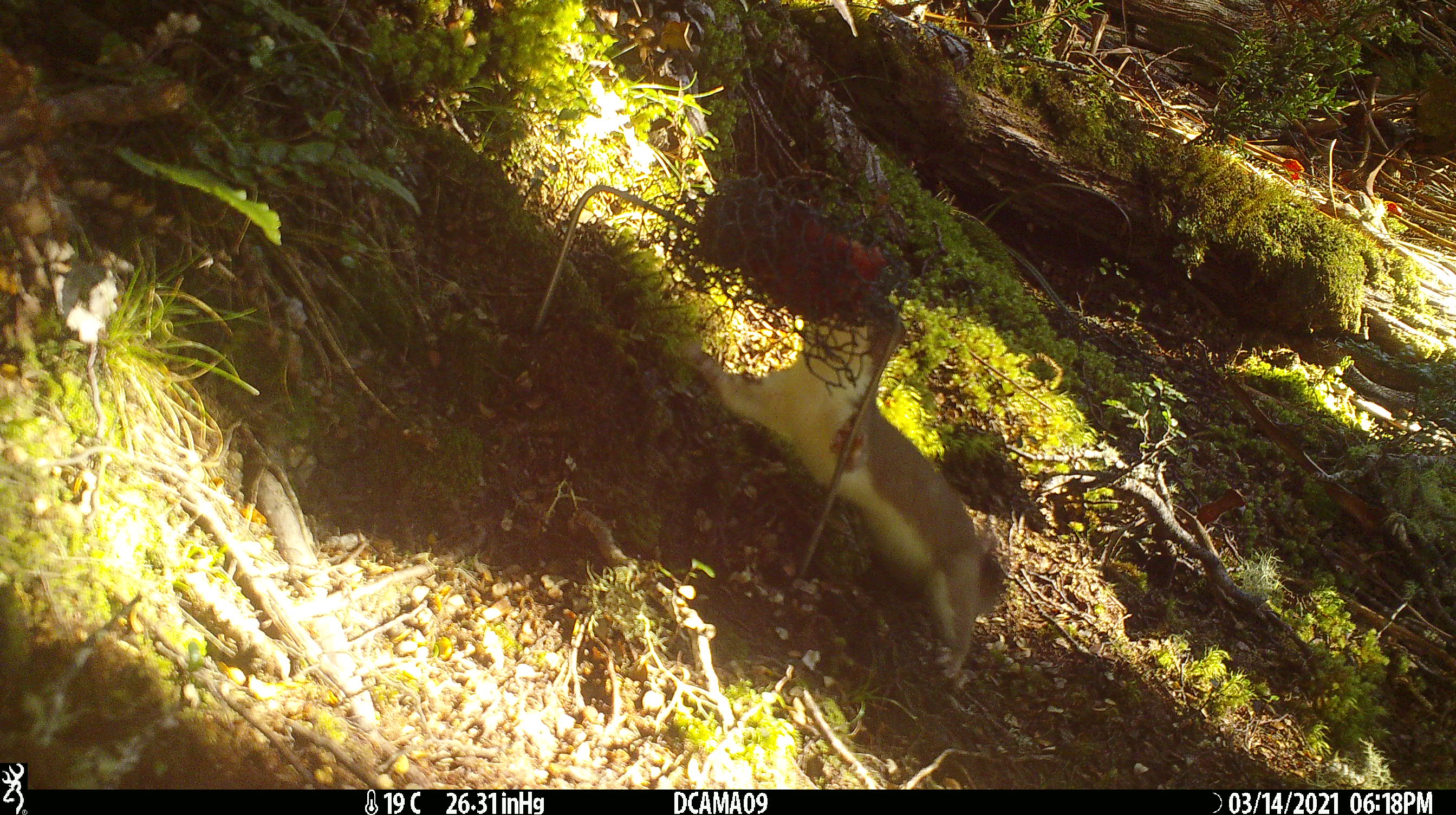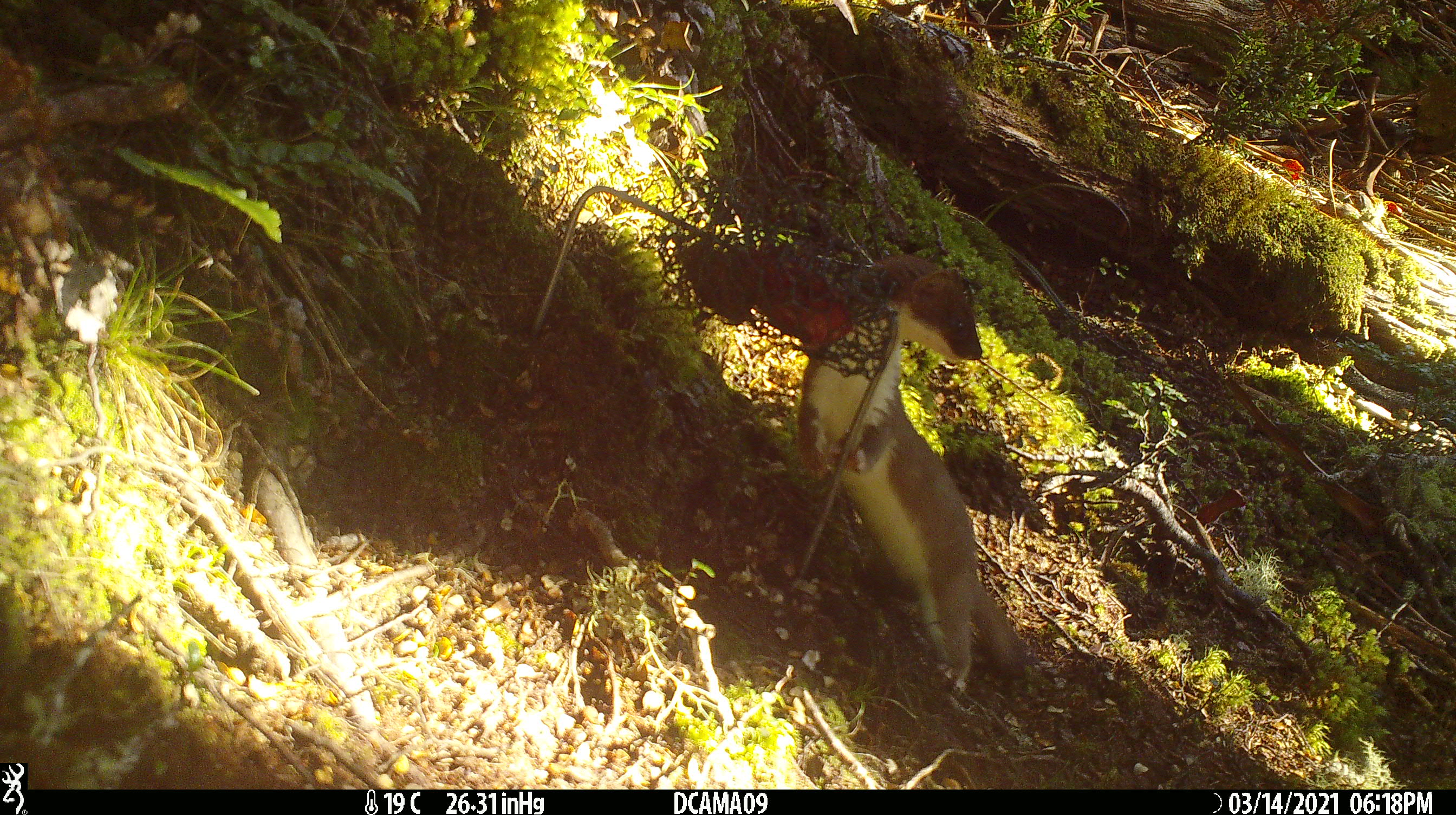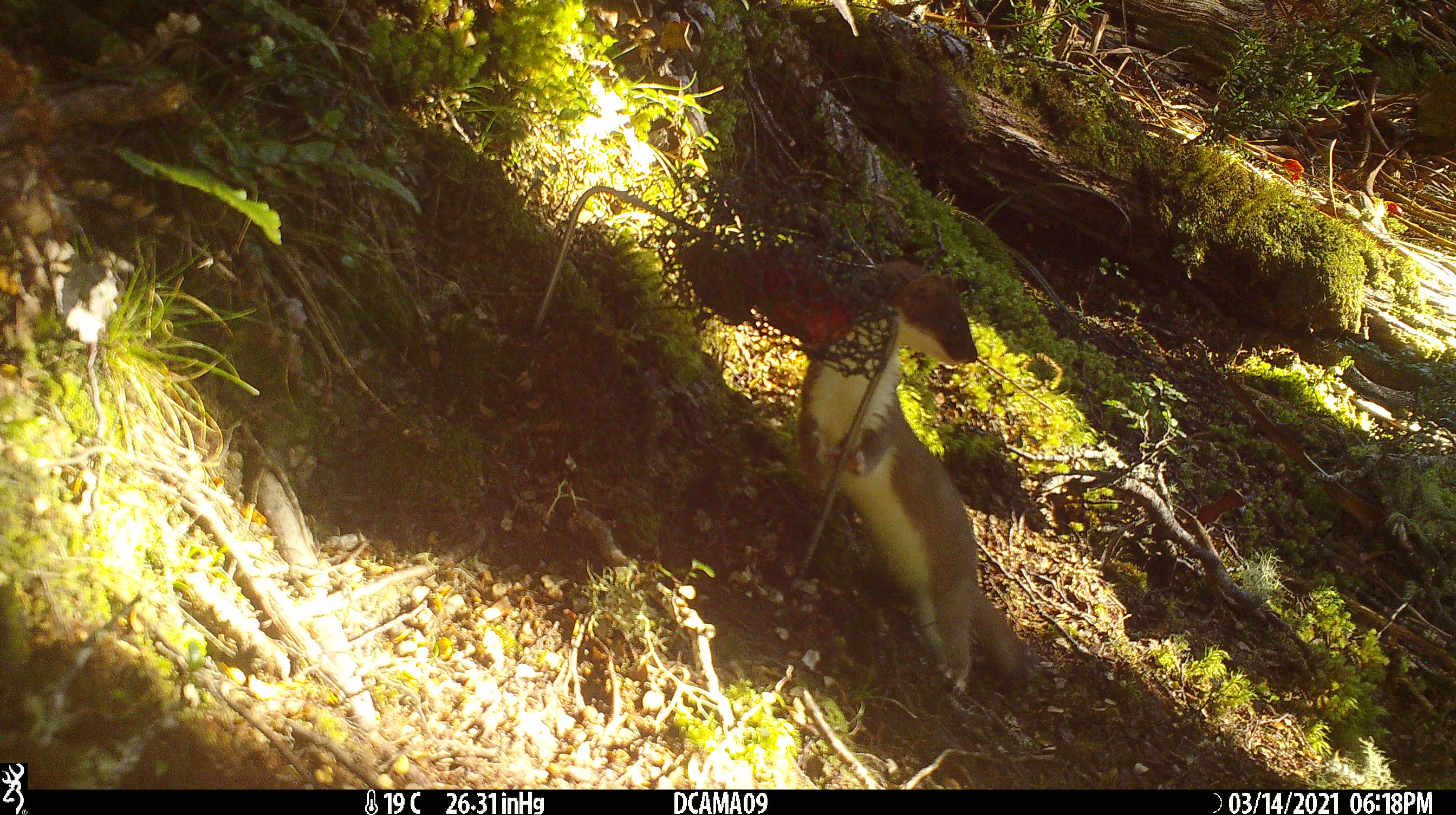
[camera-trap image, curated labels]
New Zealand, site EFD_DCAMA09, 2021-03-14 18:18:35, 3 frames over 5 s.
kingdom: Animalia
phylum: Chordata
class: Mammalia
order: Carnivora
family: Mustelidae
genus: Mustela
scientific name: Mustela erminea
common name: stoat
Stoat (Mustela erminea).